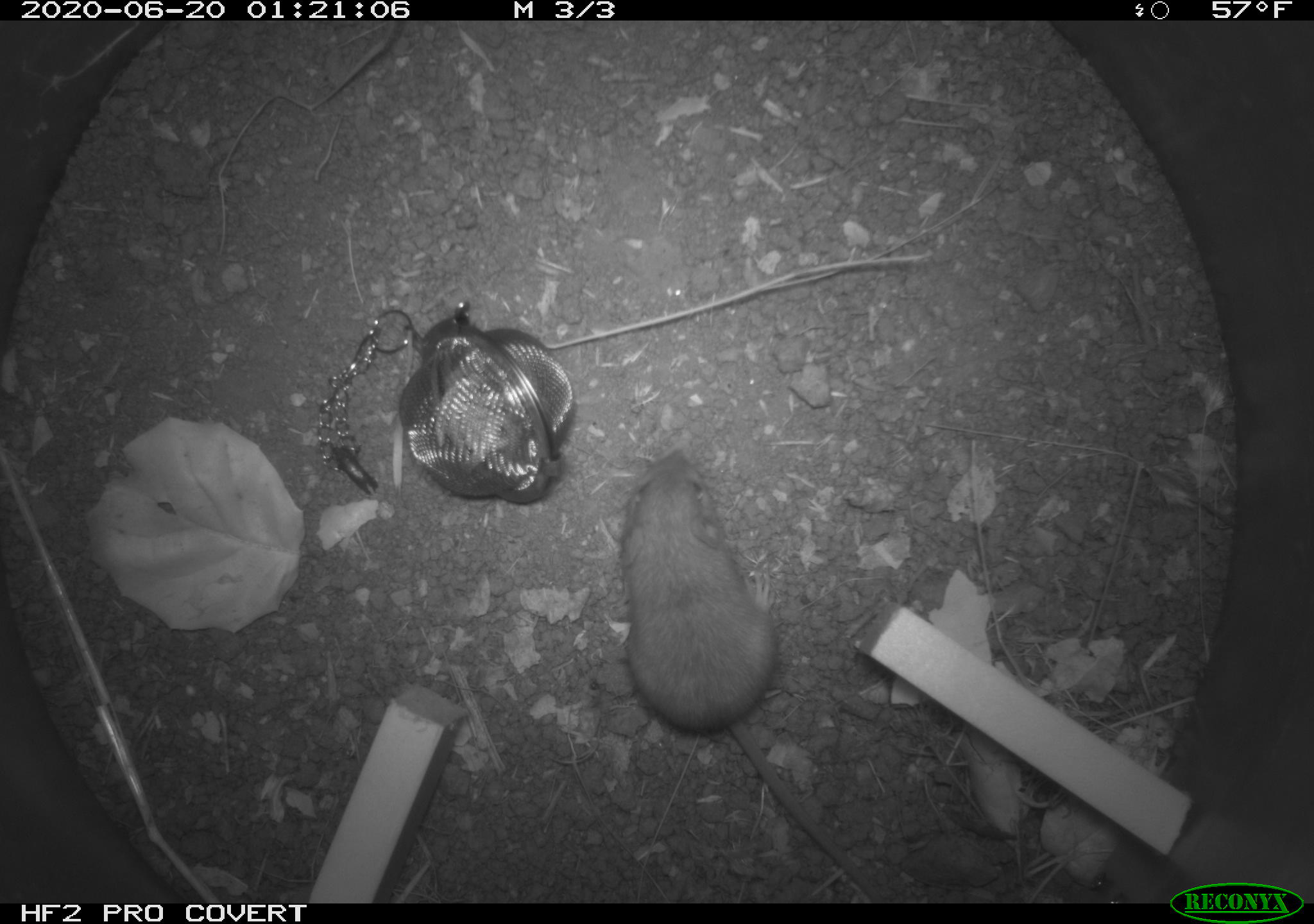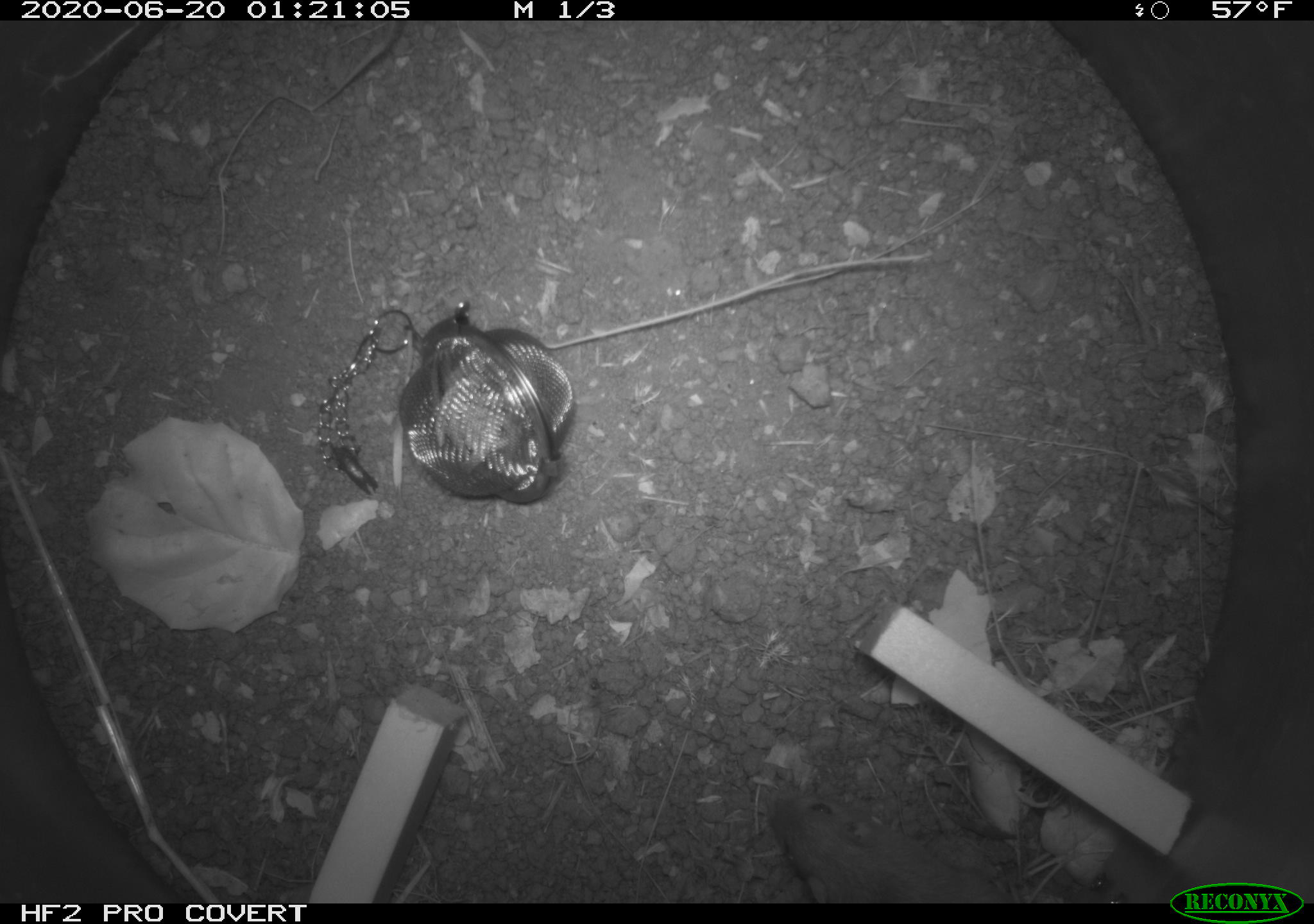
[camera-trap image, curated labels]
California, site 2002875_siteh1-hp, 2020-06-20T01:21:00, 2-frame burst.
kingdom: Animalia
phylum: Chordata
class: Mammalia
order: Rodentia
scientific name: Rodentia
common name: mouse species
Mouse species (Rodentia).